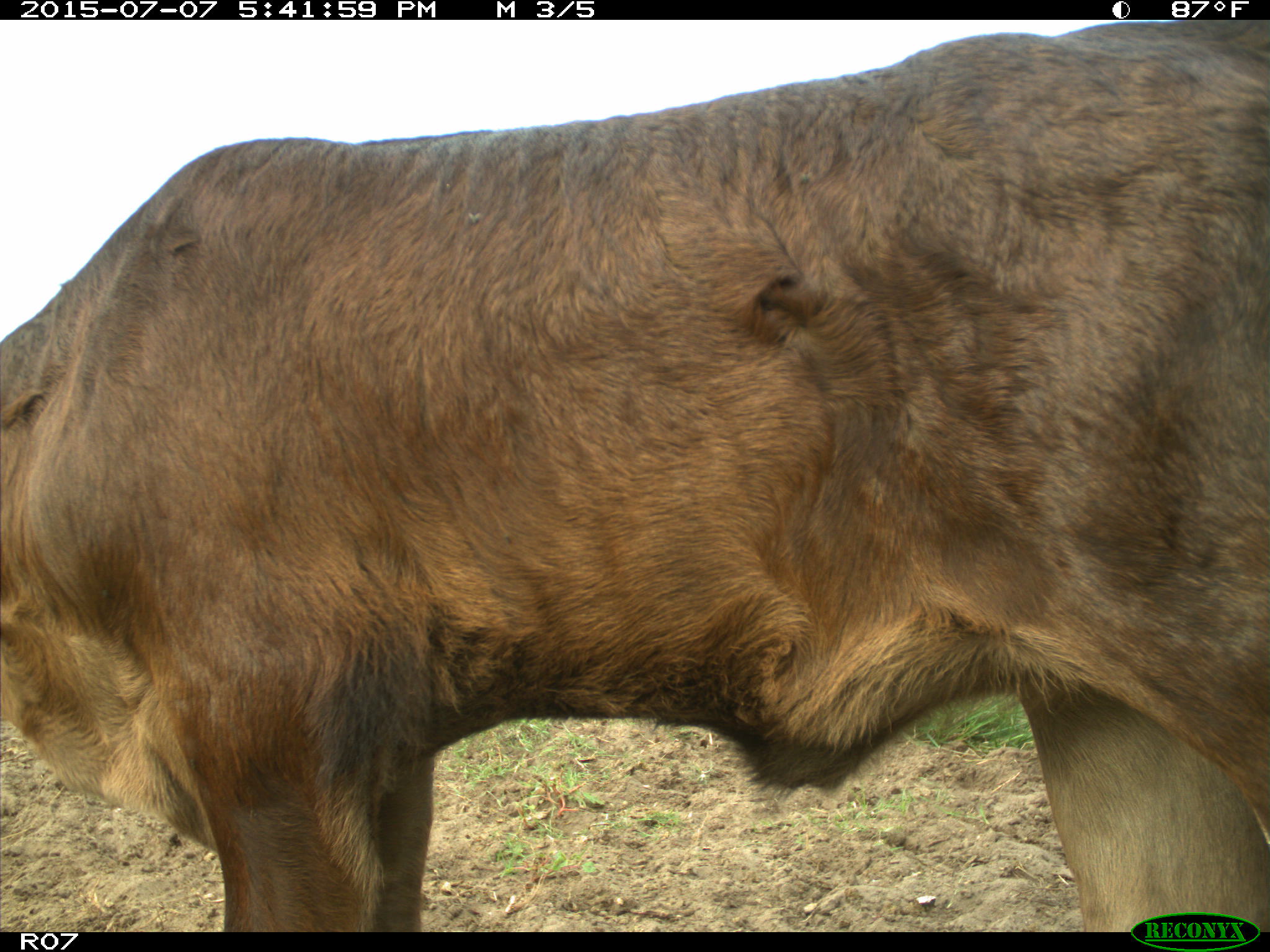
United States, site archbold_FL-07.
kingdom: Animalia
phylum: Chordata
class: Mammalia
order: Artiodactyla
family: Bovidae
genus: Bos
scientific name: Bos taurus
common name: domestic cow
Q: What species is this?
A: Bos taurus (domestic cow).